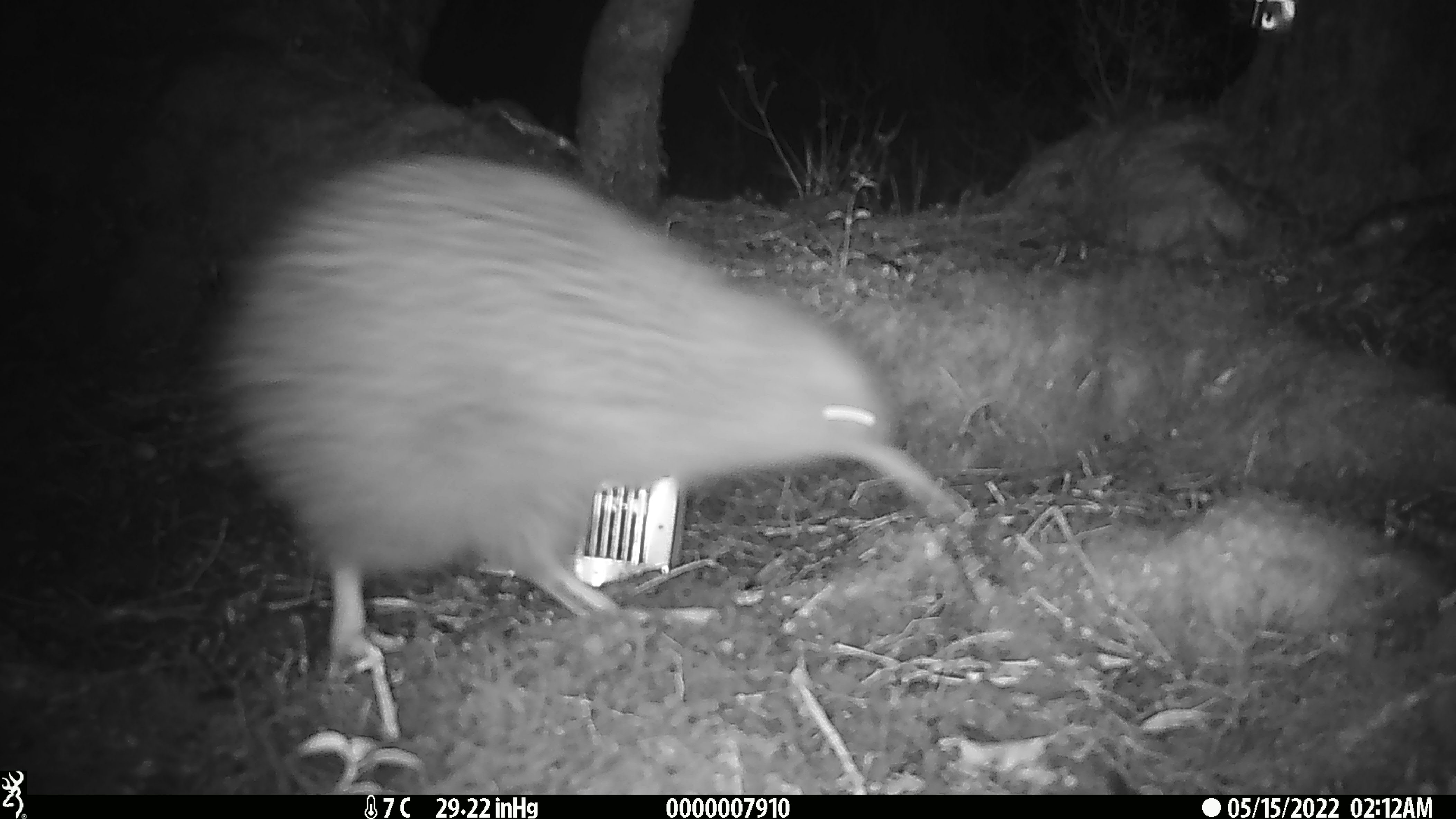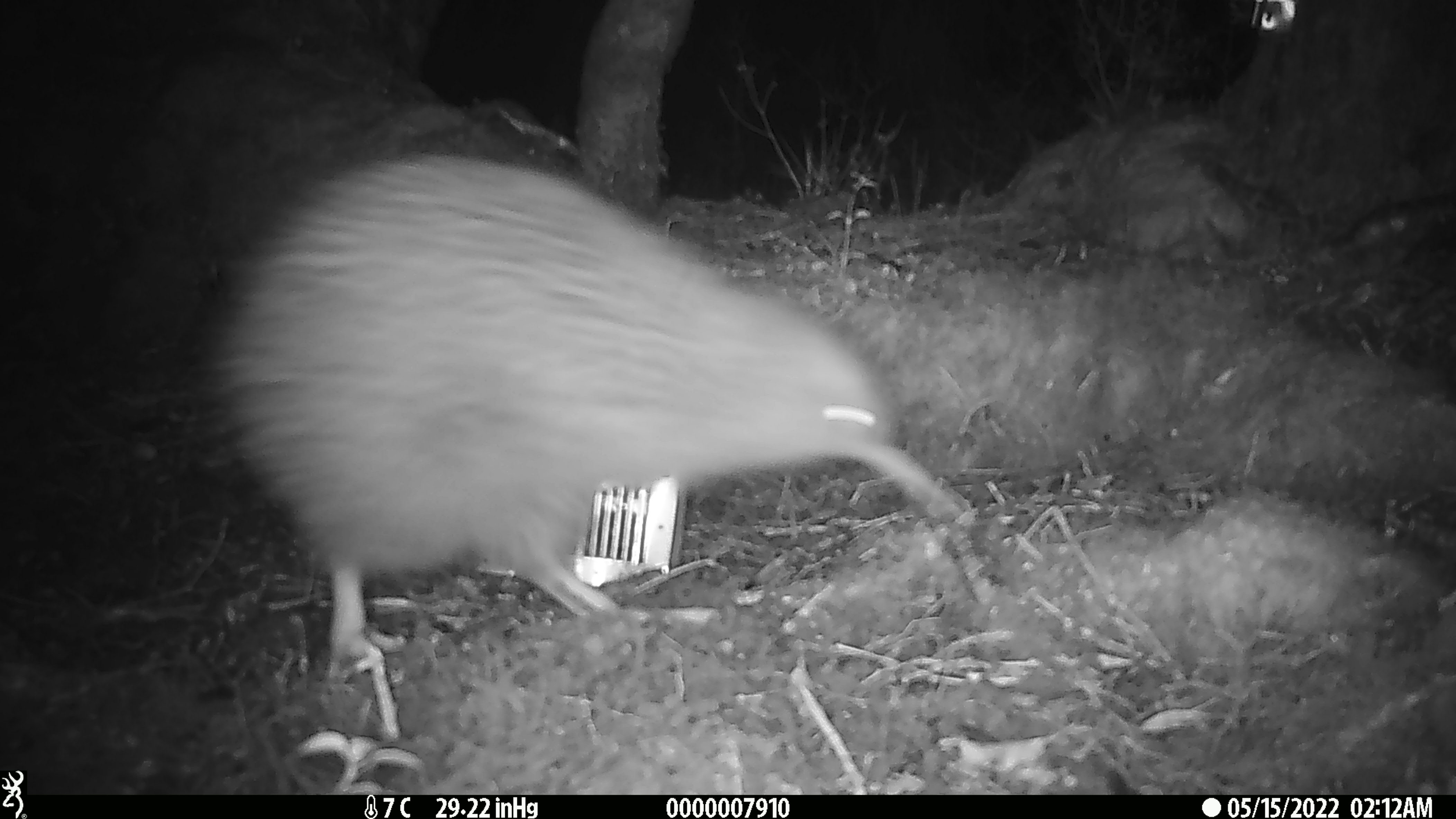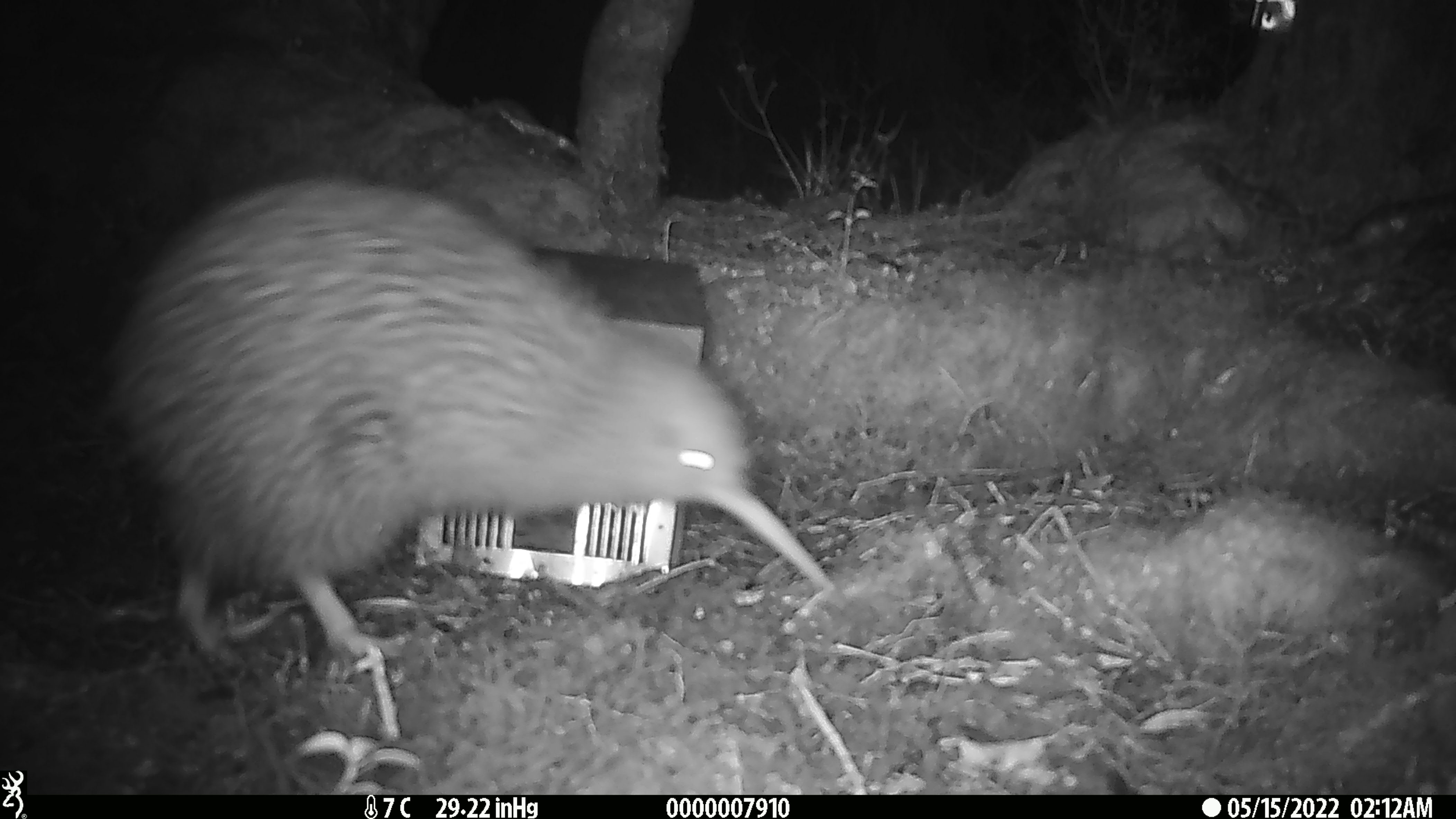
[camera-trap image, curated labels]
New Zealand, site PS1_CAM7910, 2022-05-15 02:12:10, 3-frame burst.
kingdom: Animalia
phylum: Chordata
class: Aves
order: Apterygiformes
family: Apterygidae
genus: Apteryx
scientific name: Apteryx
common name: kiwi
Kiwi (Apteryx).